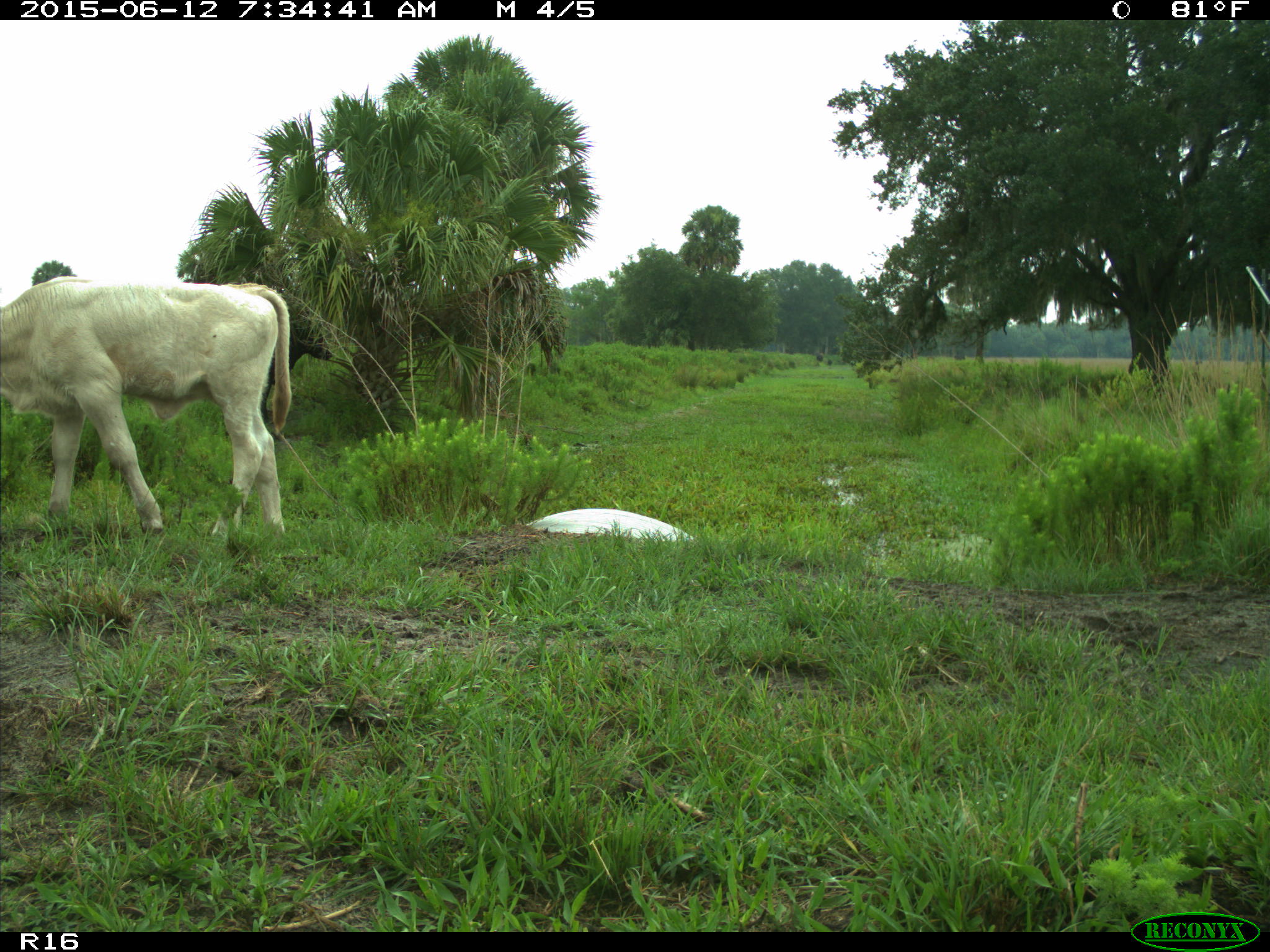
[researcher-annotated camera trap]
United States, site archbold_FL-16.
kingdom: Animalia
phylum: Chordata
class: Mammalia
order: Artiodactyla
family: Bovidae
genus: Bos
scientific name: Bos taurus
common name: domestic cow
Bos taurus (domestic cow).